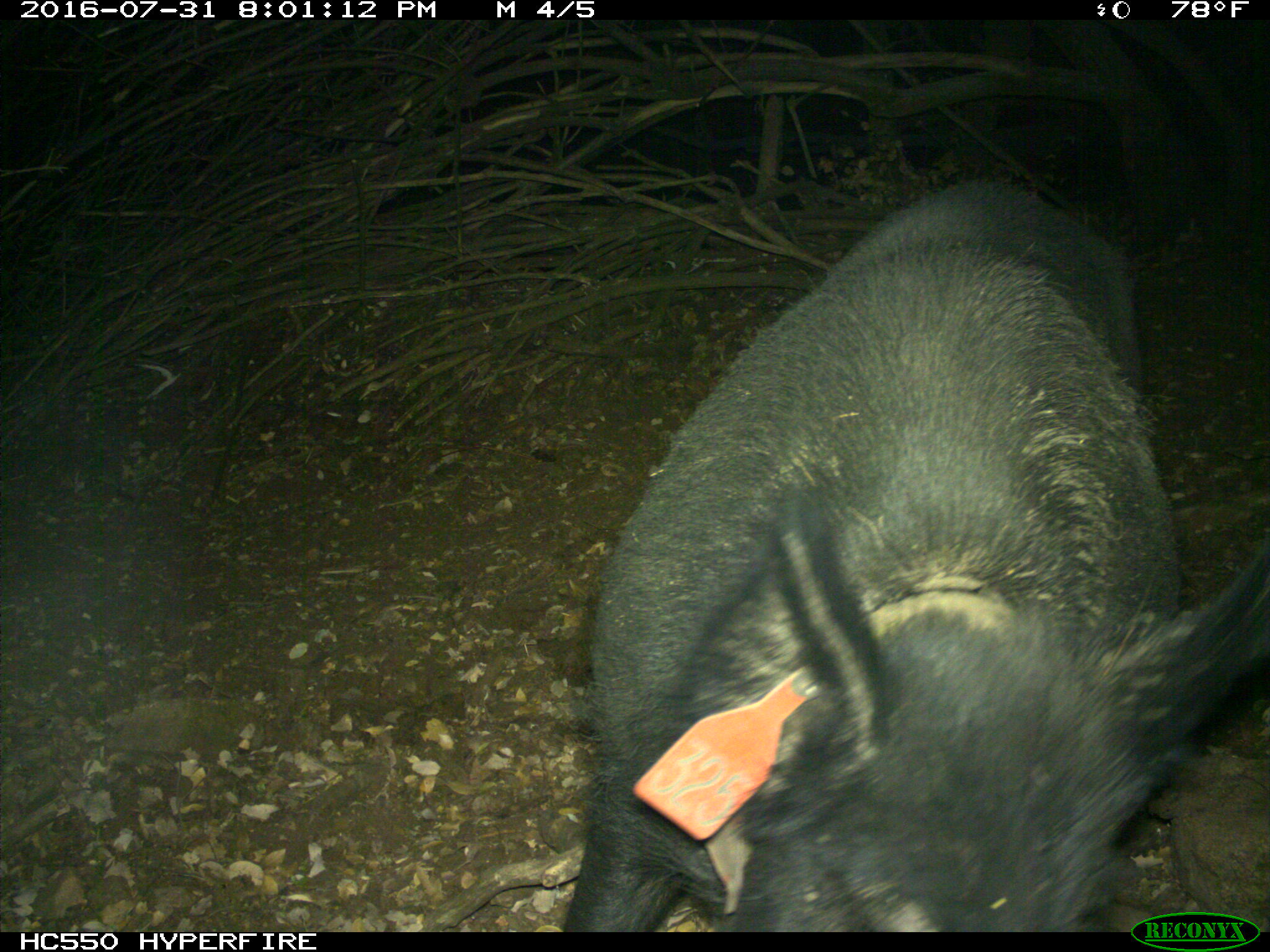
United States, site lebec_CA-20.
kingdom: Animalia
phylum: Chordata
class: Mammalia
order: Artiodactyla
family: Suidae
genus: Sus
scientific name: Sus scrofa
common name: wild boar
Sus scrofa (wild boar).